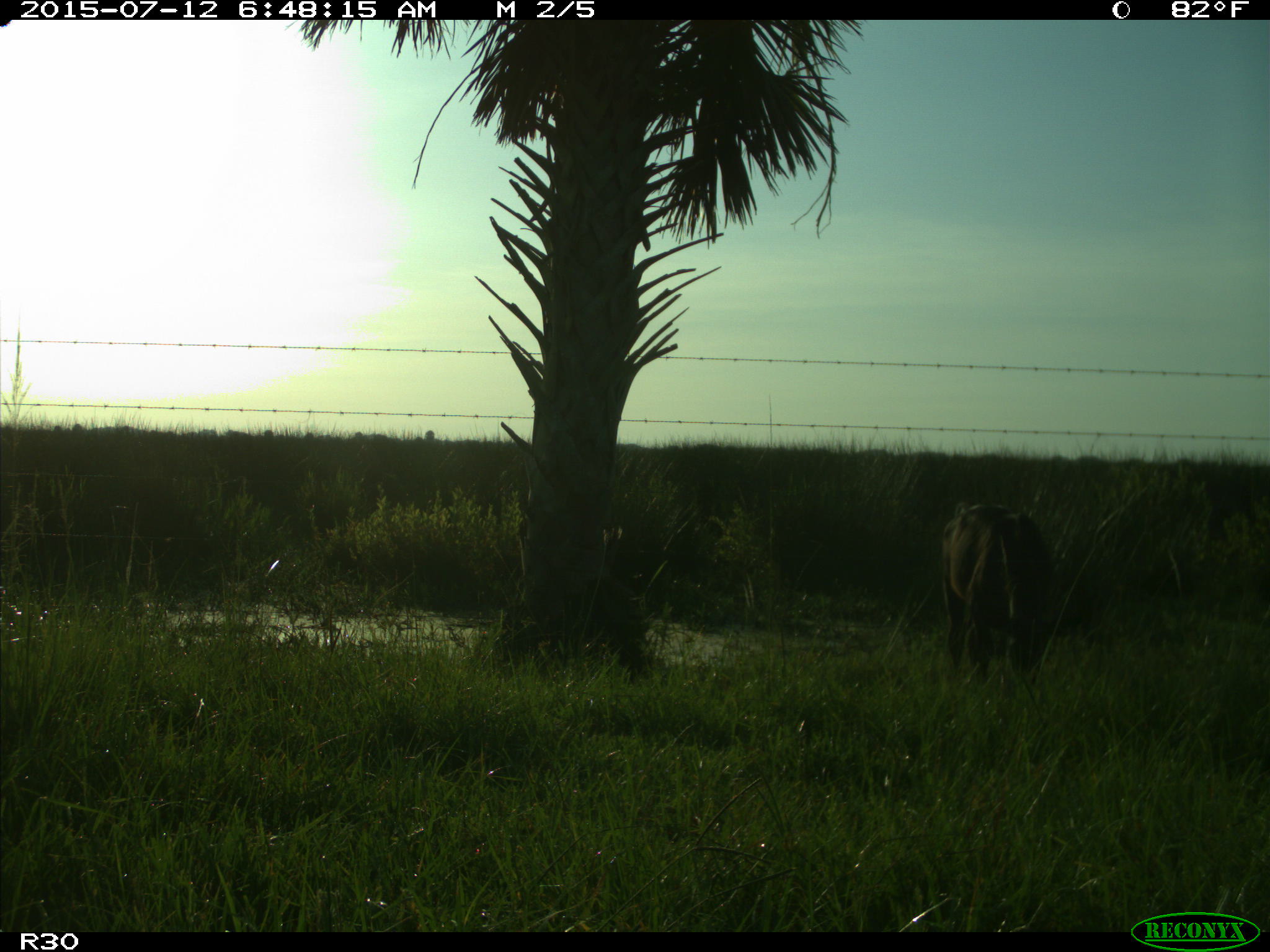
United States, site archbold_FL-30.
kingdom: Animalia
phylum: Chordata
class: Mammalia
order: Artiodactyla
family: Bovidae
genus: Bos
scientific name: Bos taurus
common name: domestic cow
Bos taurus (domestic cow).